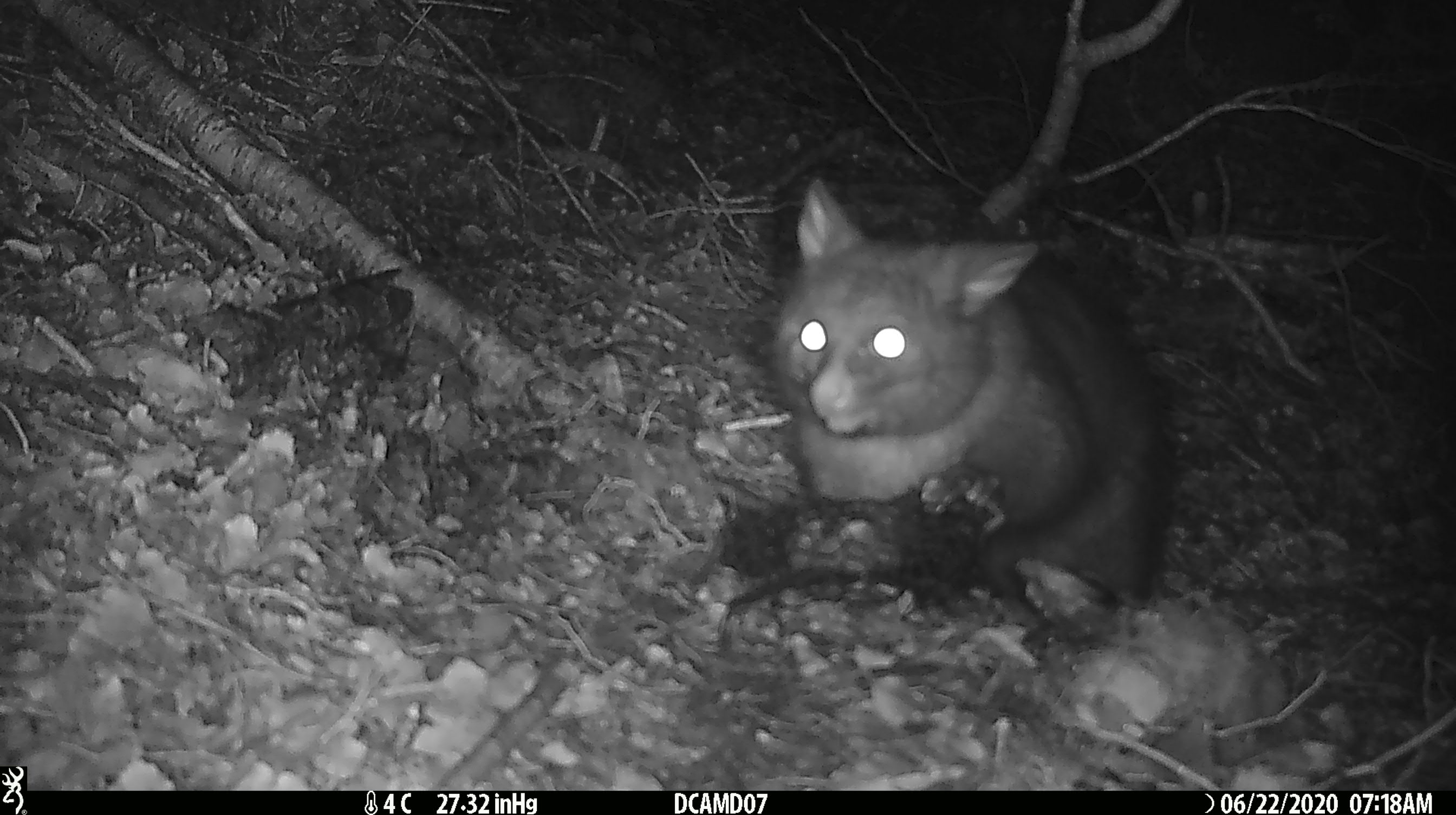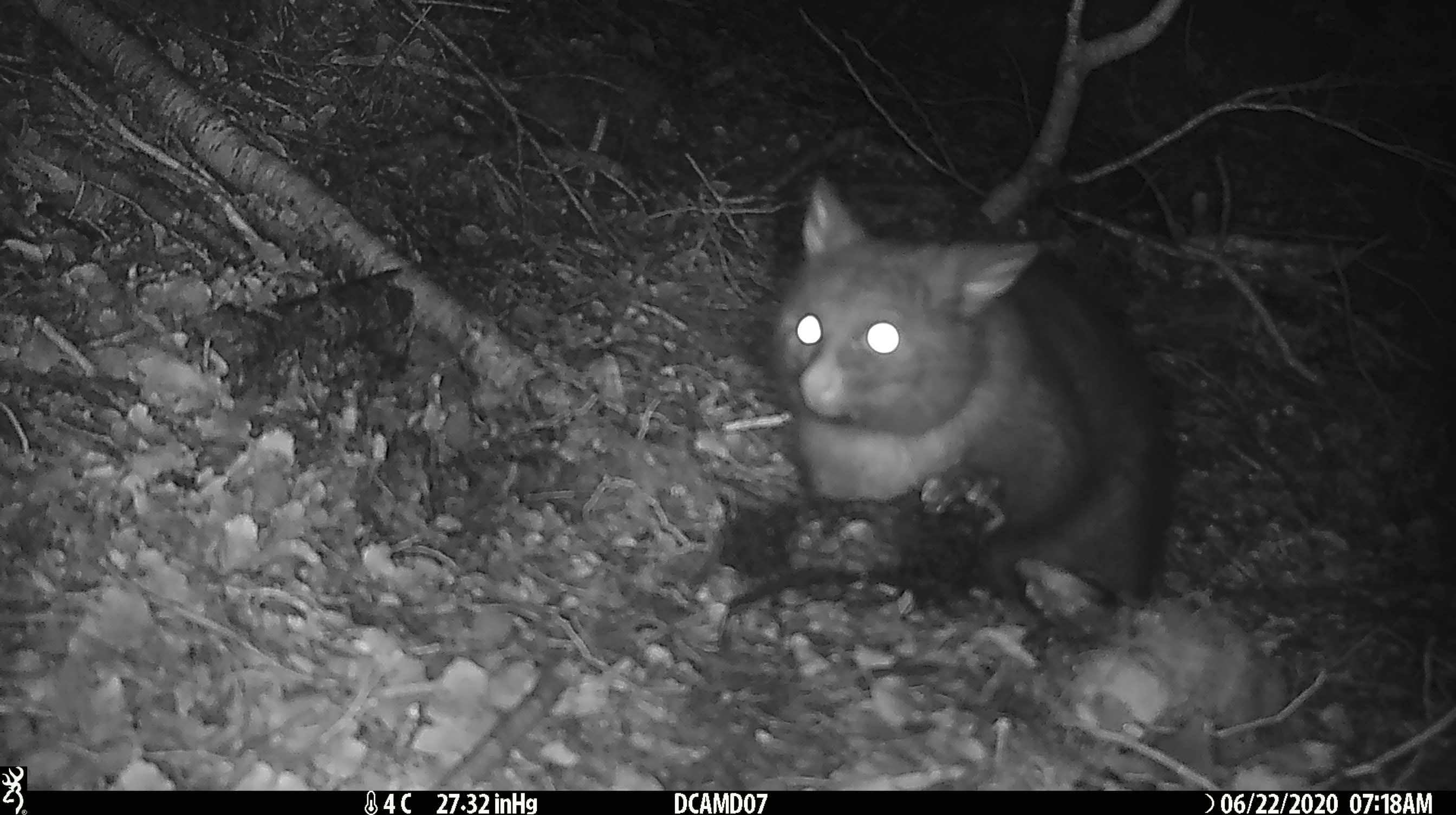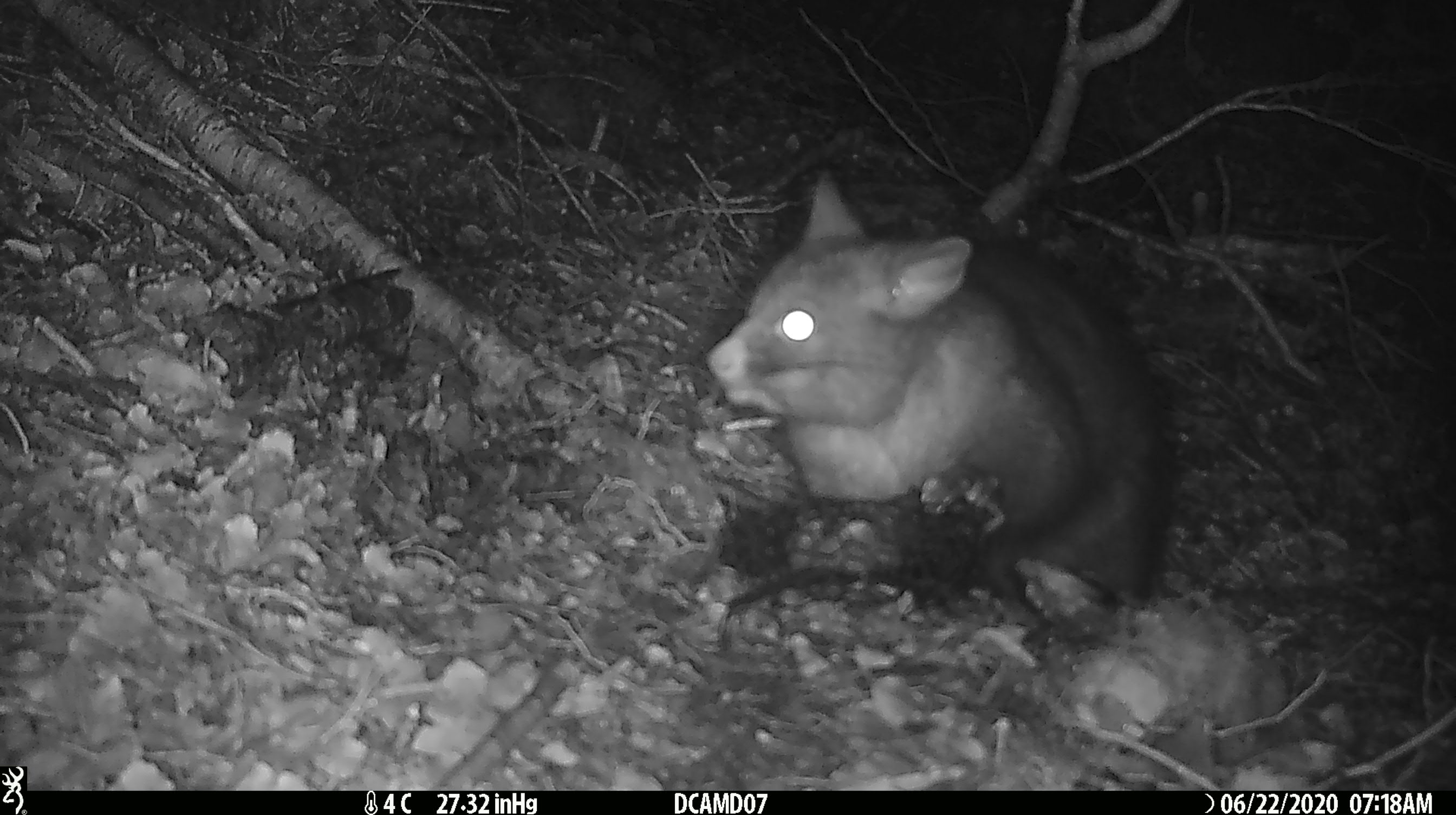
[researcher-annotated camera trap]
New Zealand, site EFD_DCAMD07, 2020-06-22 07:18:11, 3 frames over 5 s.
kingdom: Animalia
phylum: Chordata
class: Mammalia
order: Diprotodontia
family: Phalangeridae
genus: Trichosurus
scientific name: Trichosurus vulpecula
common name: common brushtail possum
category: possum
Possum (common brushtail possum) (Trichosurus vulpecula).